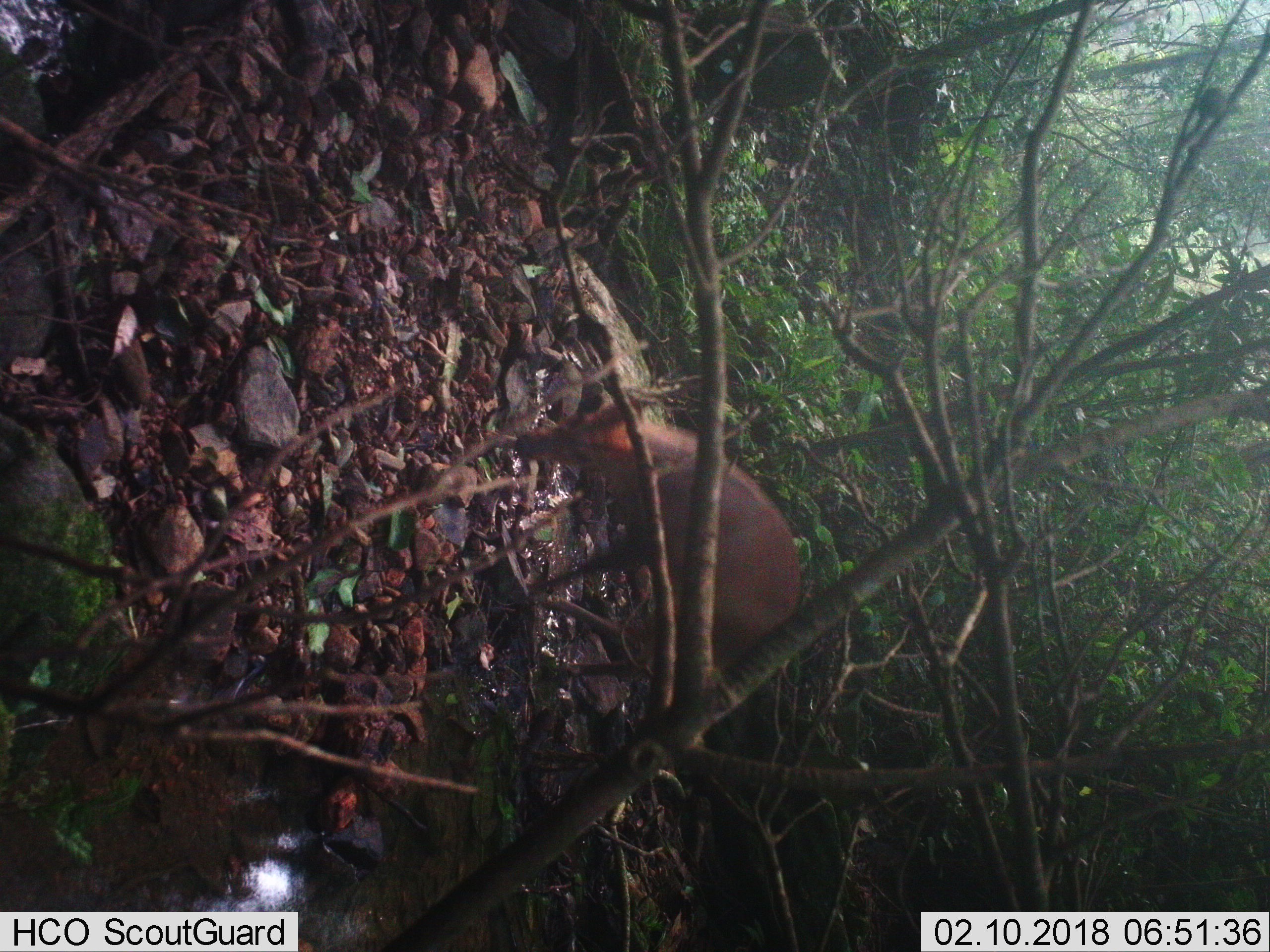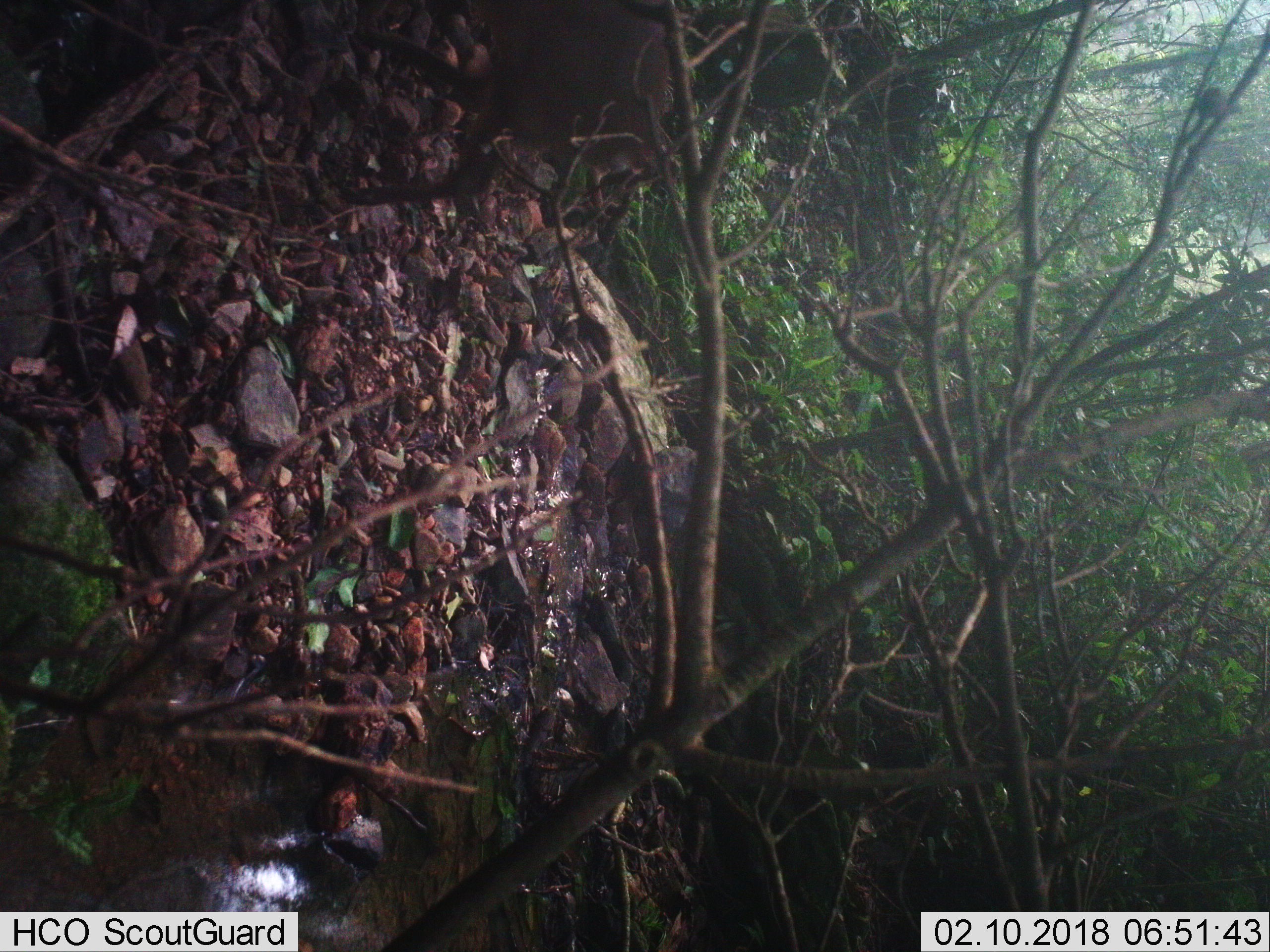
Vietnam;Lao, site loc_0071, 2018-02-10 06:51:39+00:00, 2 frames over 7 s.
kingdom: Animalia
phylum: Chordata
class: Mammalia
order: Artiodactyla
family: Cervidae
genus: Muntiacus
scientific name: Muntiacus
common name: muntjacs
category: unidentified muntjac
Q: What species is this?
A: Unidentified muntjac (muntjacs) (Muntiacus).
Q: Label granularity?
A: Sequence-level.